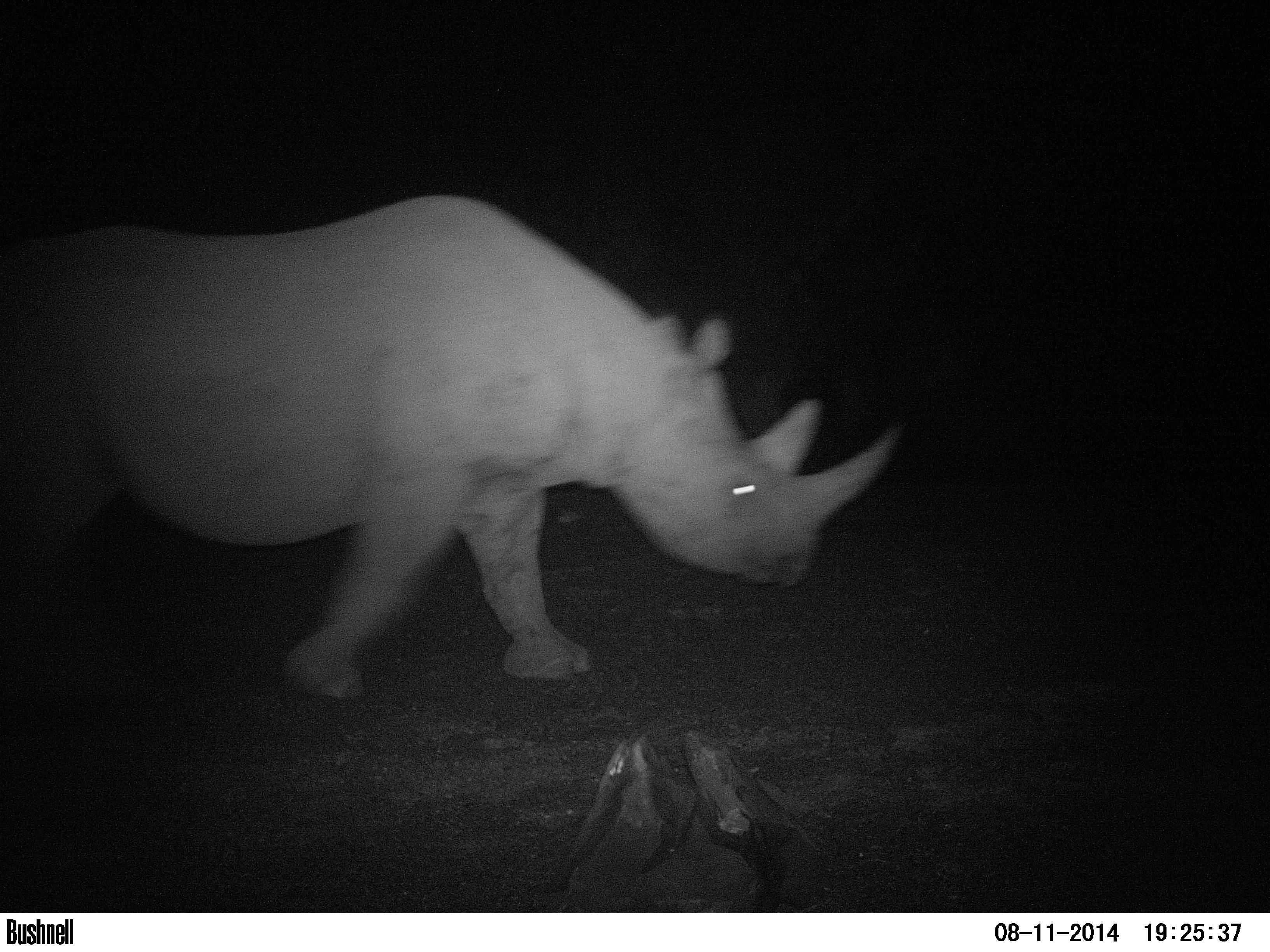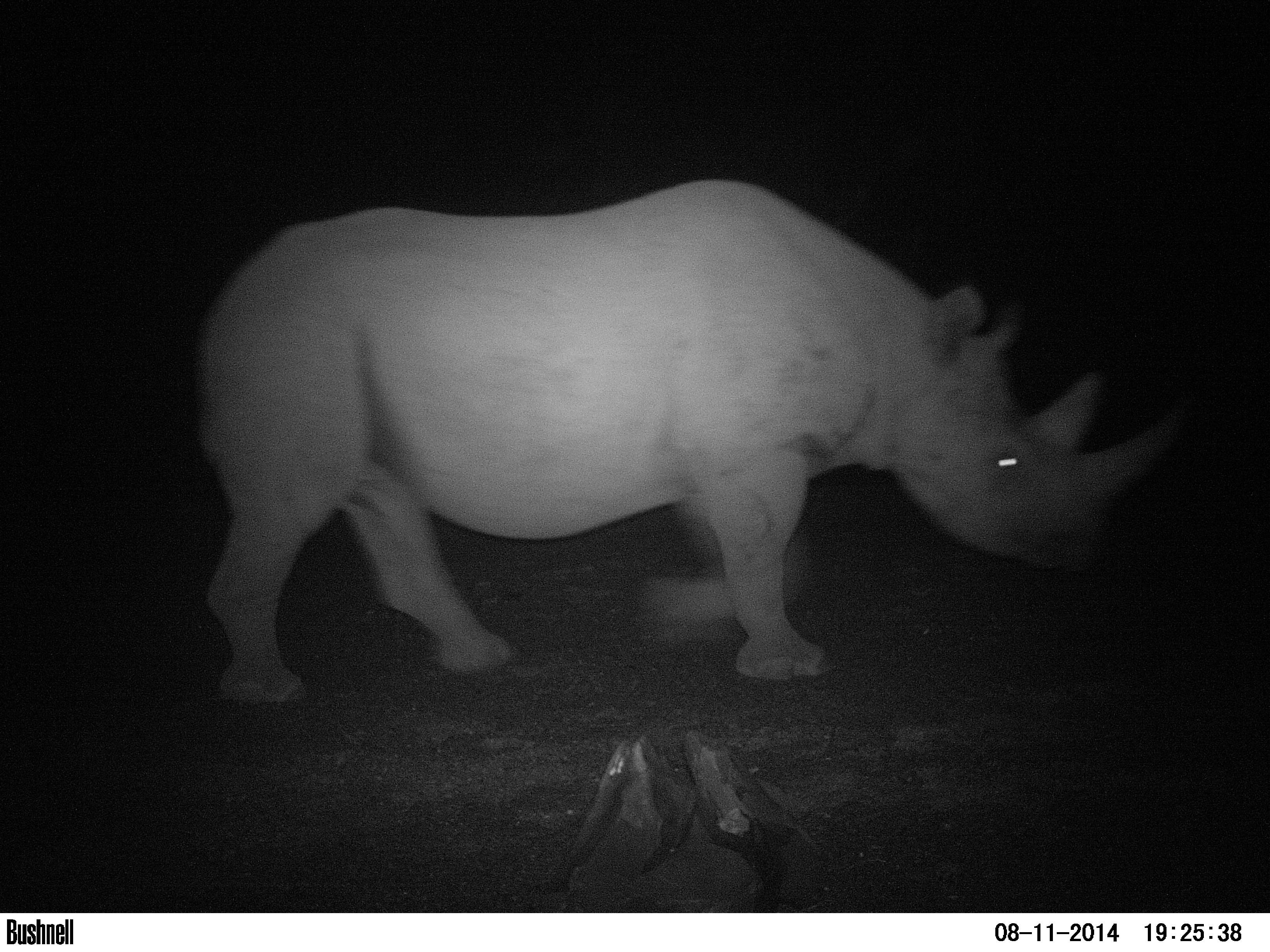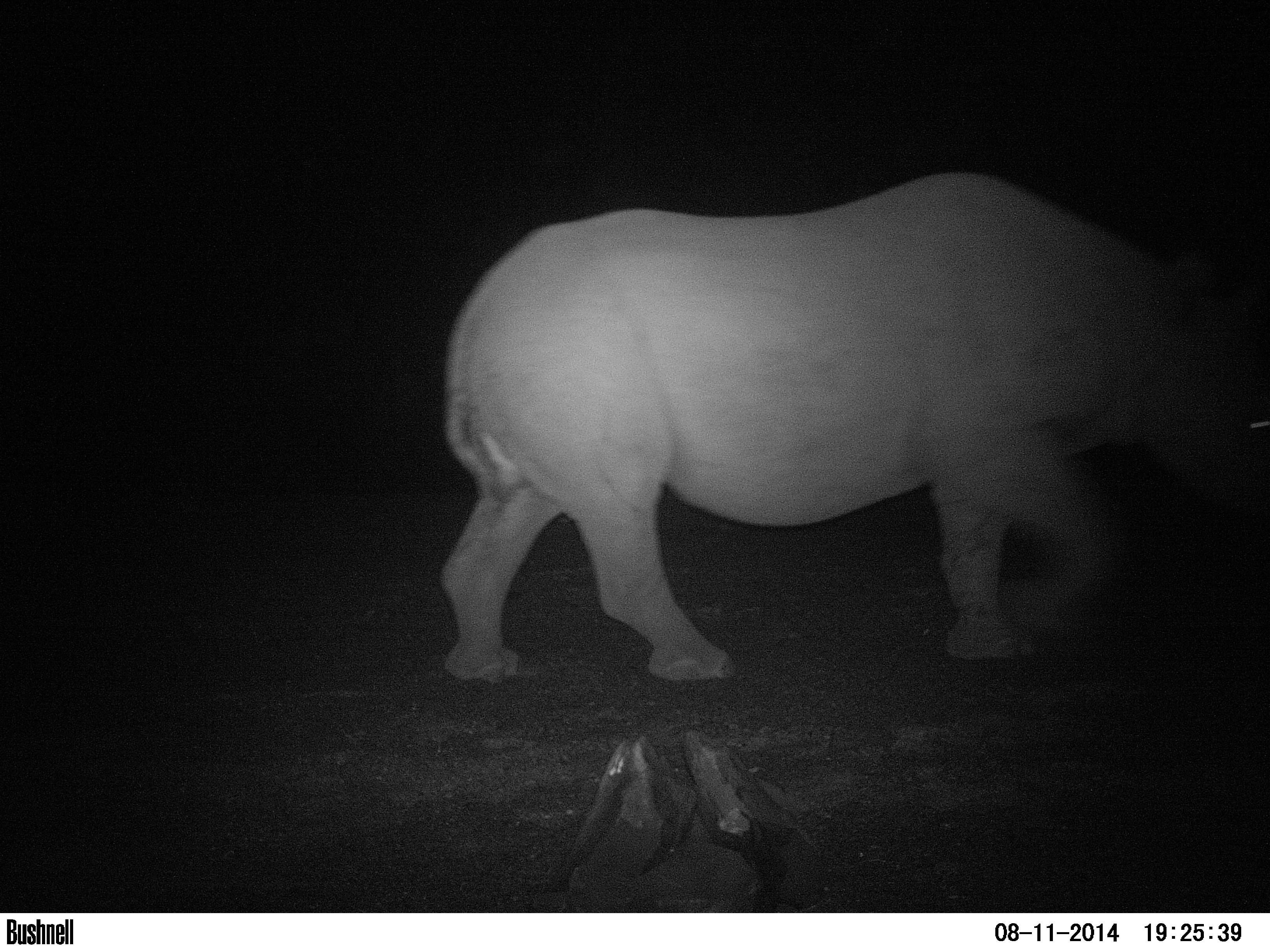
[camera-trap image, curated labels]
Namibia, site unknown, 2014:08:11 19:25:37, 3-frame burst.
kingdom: Animalia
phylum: Chordata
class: Mammalia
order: Perissodactyla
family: Rhinocerotidae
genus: Diceros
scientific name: Diceros bicornis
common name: black rhinoceros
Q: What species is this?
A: Diceros bicornis (black rhinoceros).